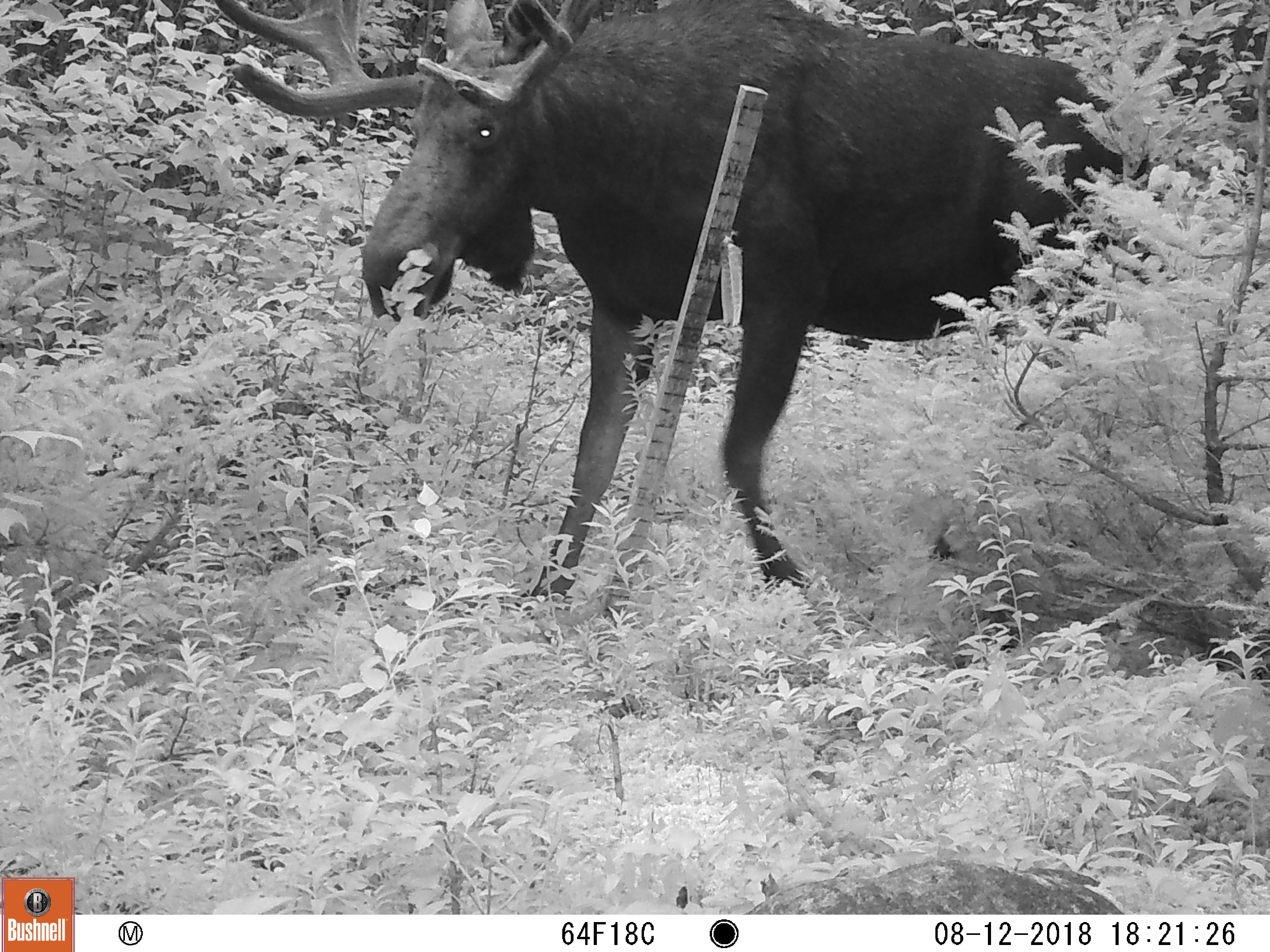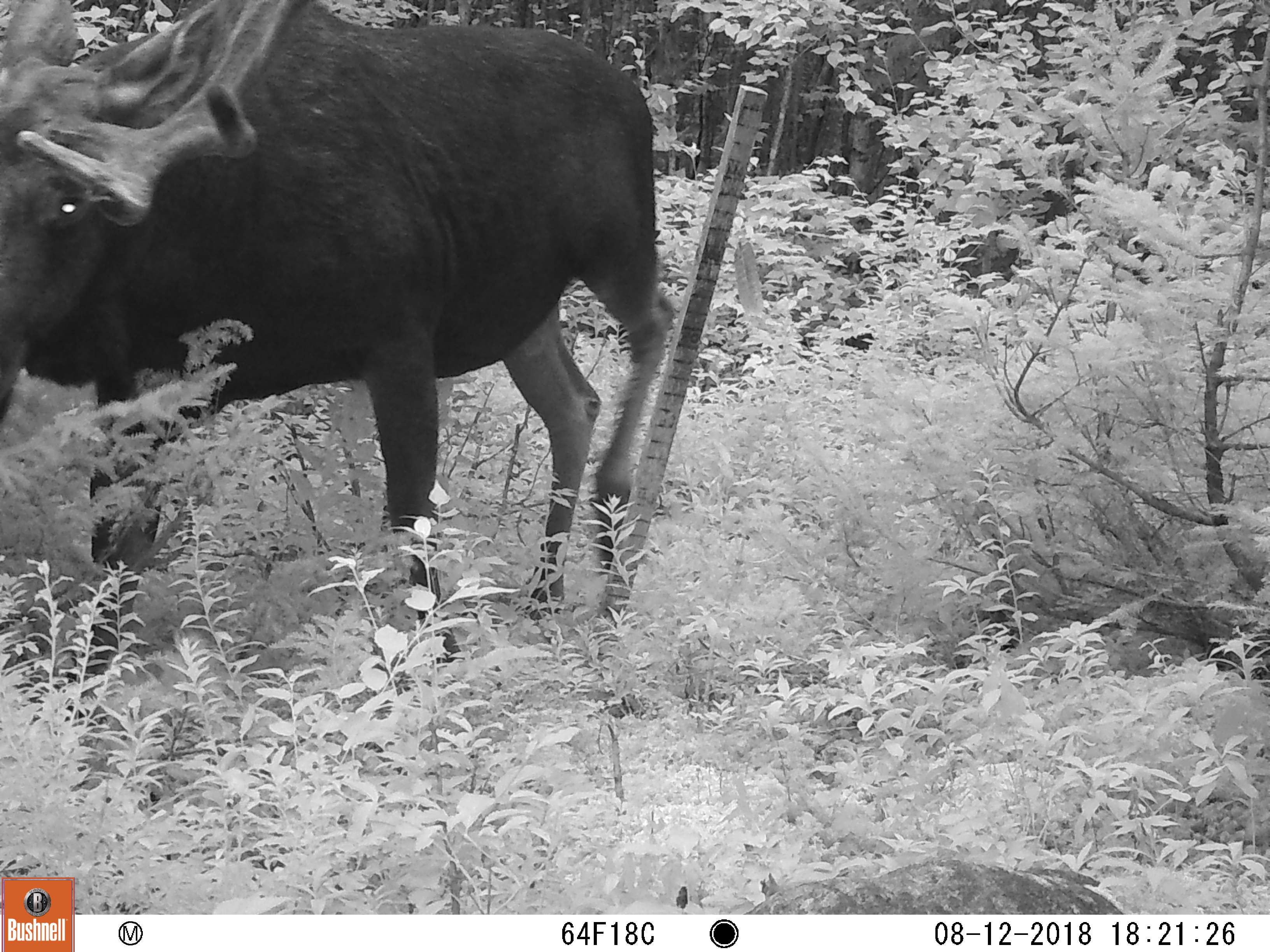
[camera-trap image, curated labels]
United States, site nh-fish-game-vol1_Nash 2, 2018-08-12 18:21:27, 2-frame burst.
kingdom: Animalia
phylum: Chordata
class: Mammalia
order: Artiodactyla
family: Cervidae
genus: Alces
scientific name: Alces alces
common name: moose